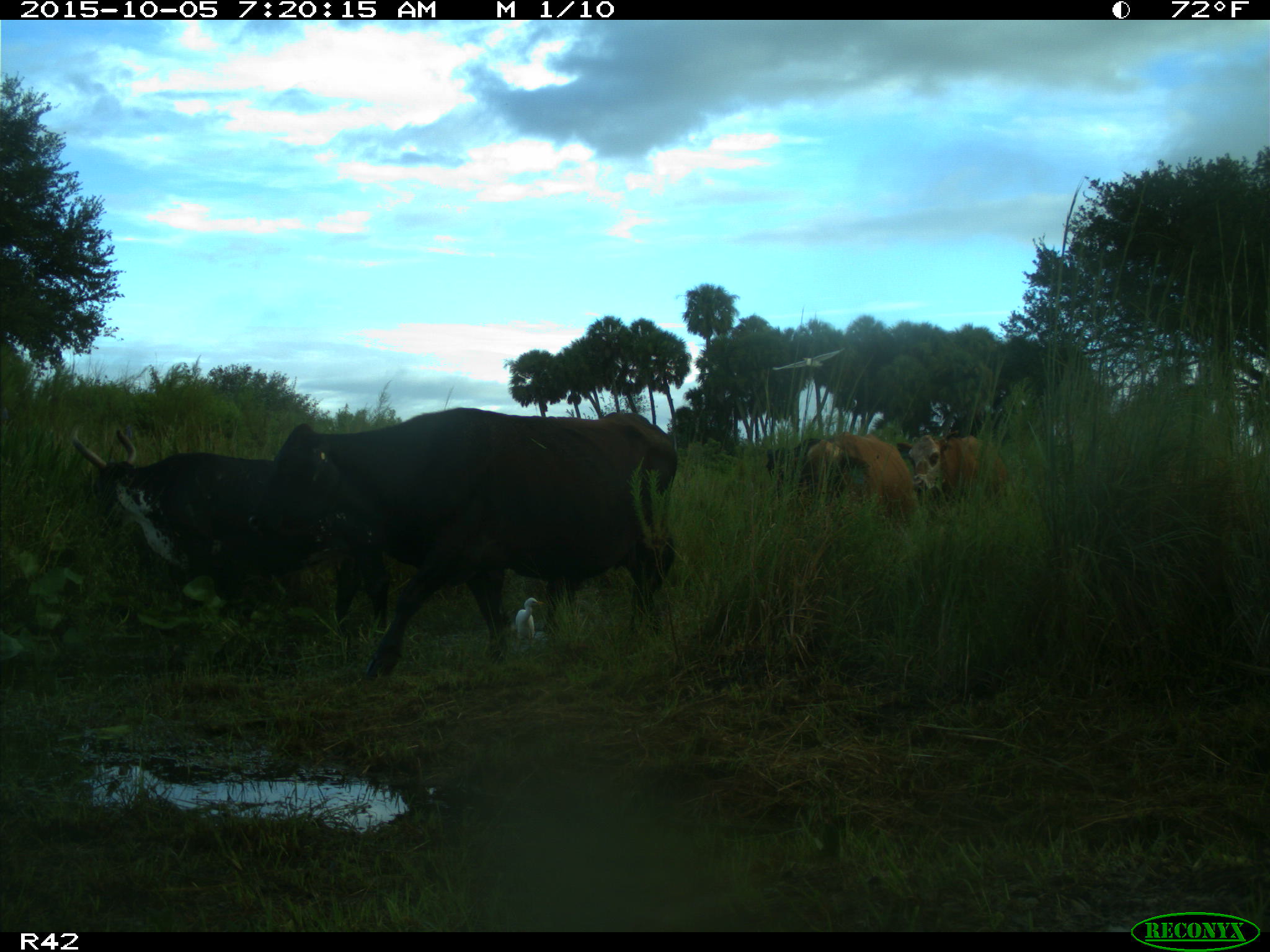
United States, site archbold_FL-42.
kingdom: Animalia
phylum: Chordata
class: Mammalia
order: Artiodactyla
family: Bovidae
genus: Bos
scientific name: Bos taurus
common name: domestic cow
Bos taurus (domestic cow).